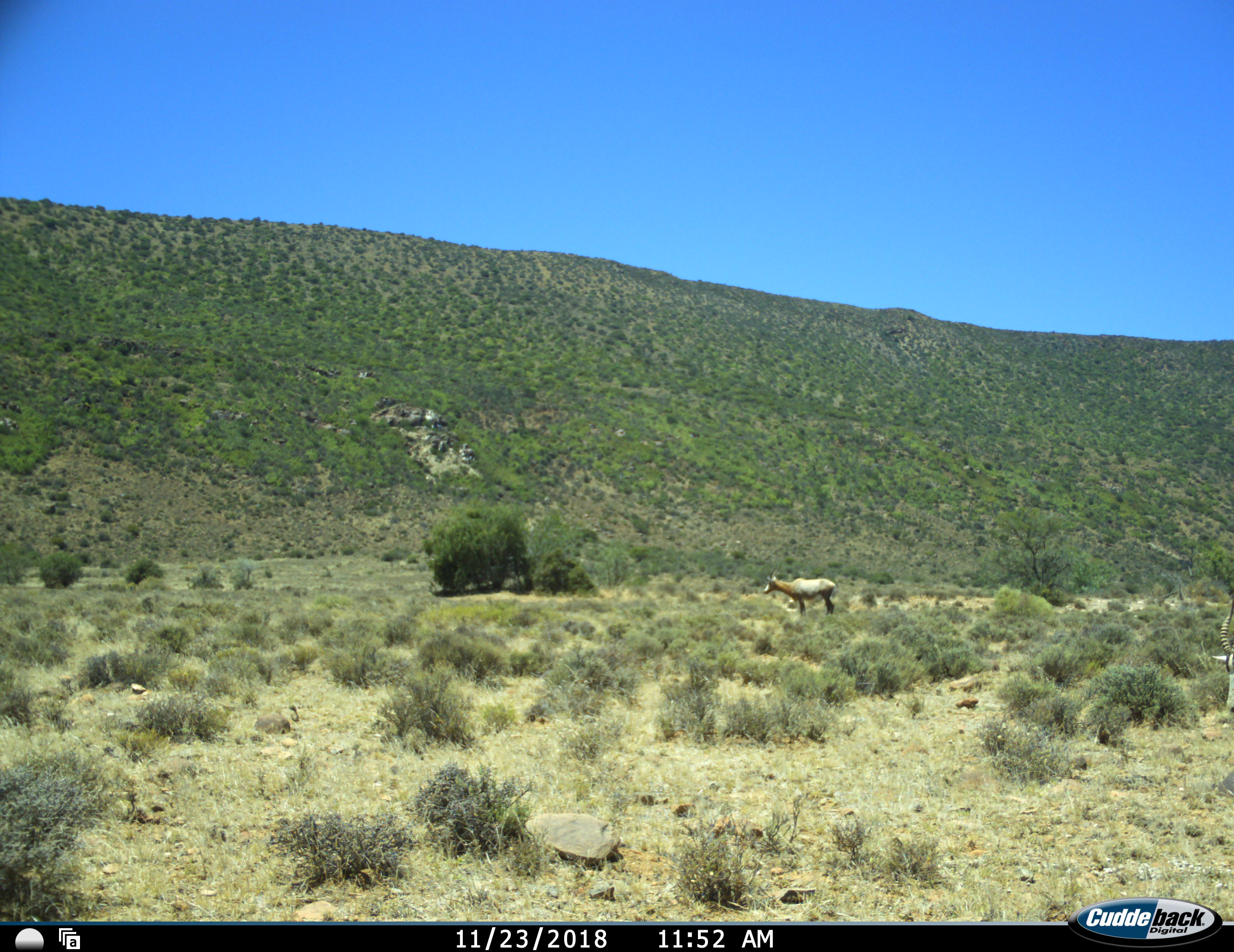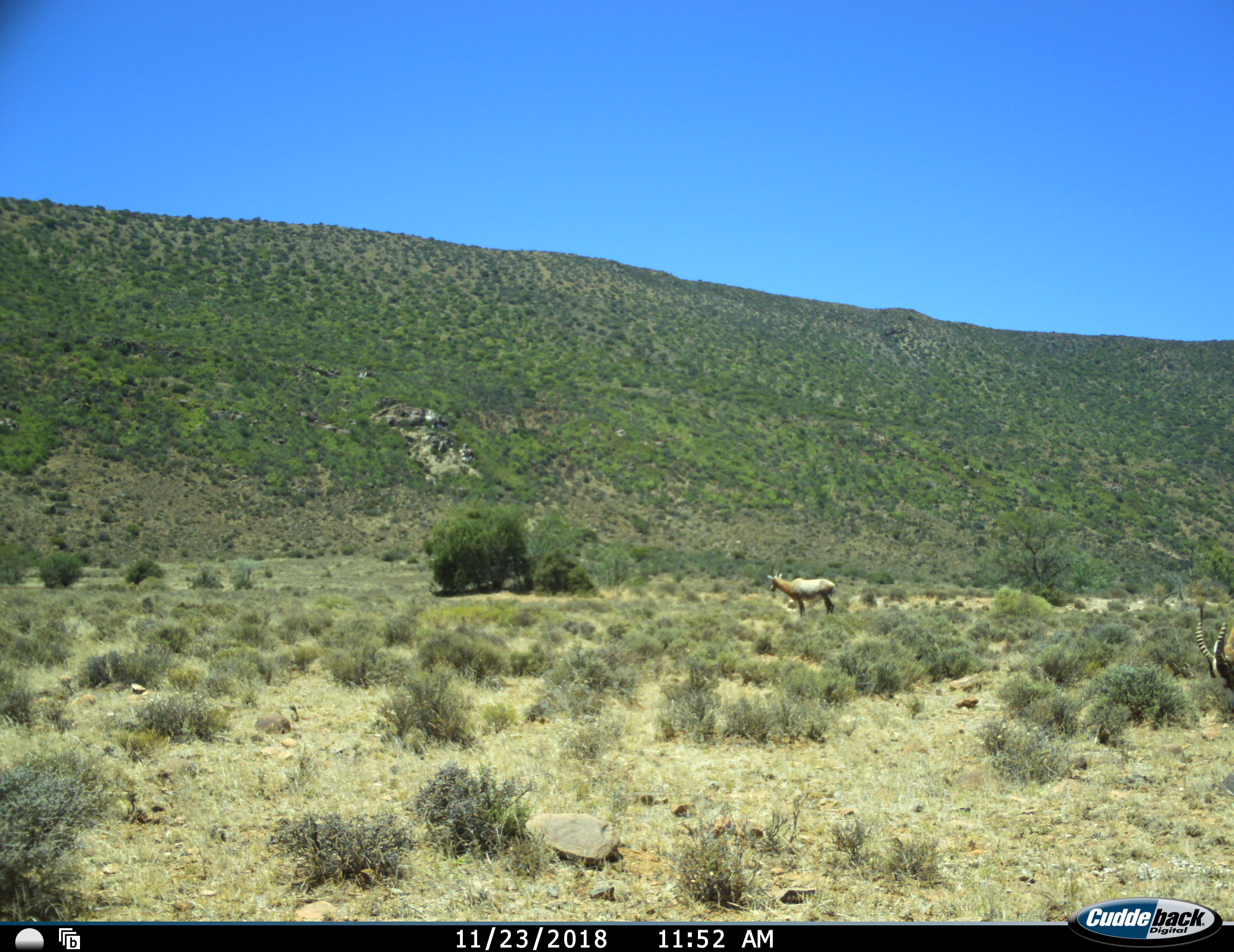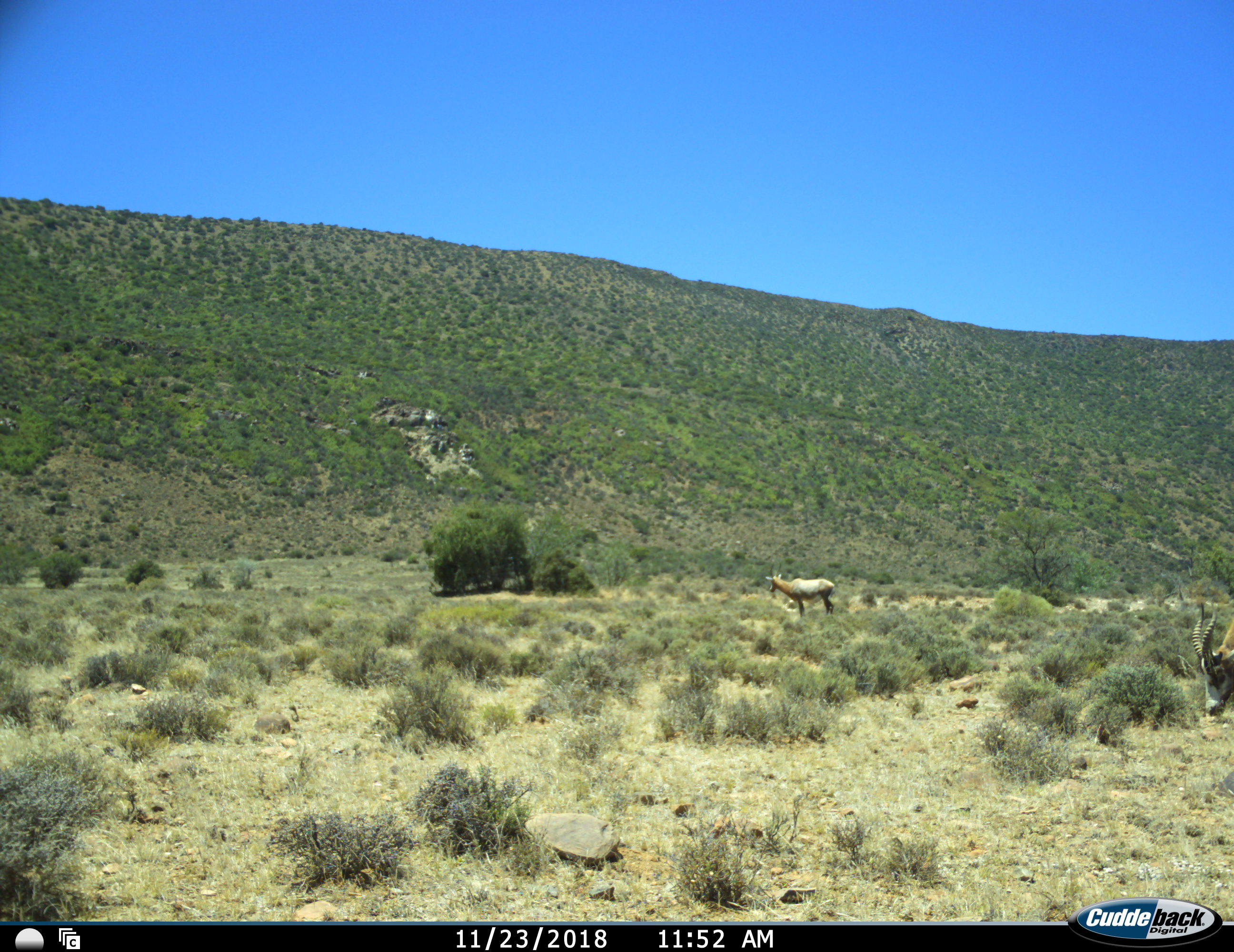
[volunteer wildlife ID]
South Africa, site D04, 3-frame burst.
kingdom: Animalia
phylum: Chordata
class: Mammalia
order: Artiodactyla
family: Bovidae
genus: Damaliscus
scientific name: Damaliscus pygargus phillipsi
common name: blesbok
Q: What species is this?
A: Blesbok (Damaliscus pygargus phillipsi).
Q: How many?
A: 2.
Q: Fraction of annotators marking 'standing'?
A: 86%.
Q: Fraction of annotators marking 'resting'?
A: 0%.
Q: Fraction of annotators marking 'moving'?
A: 14%.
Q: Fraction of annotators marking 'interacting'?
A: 0%.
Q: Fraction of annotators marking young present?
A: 0%.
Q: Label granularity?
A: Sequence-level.